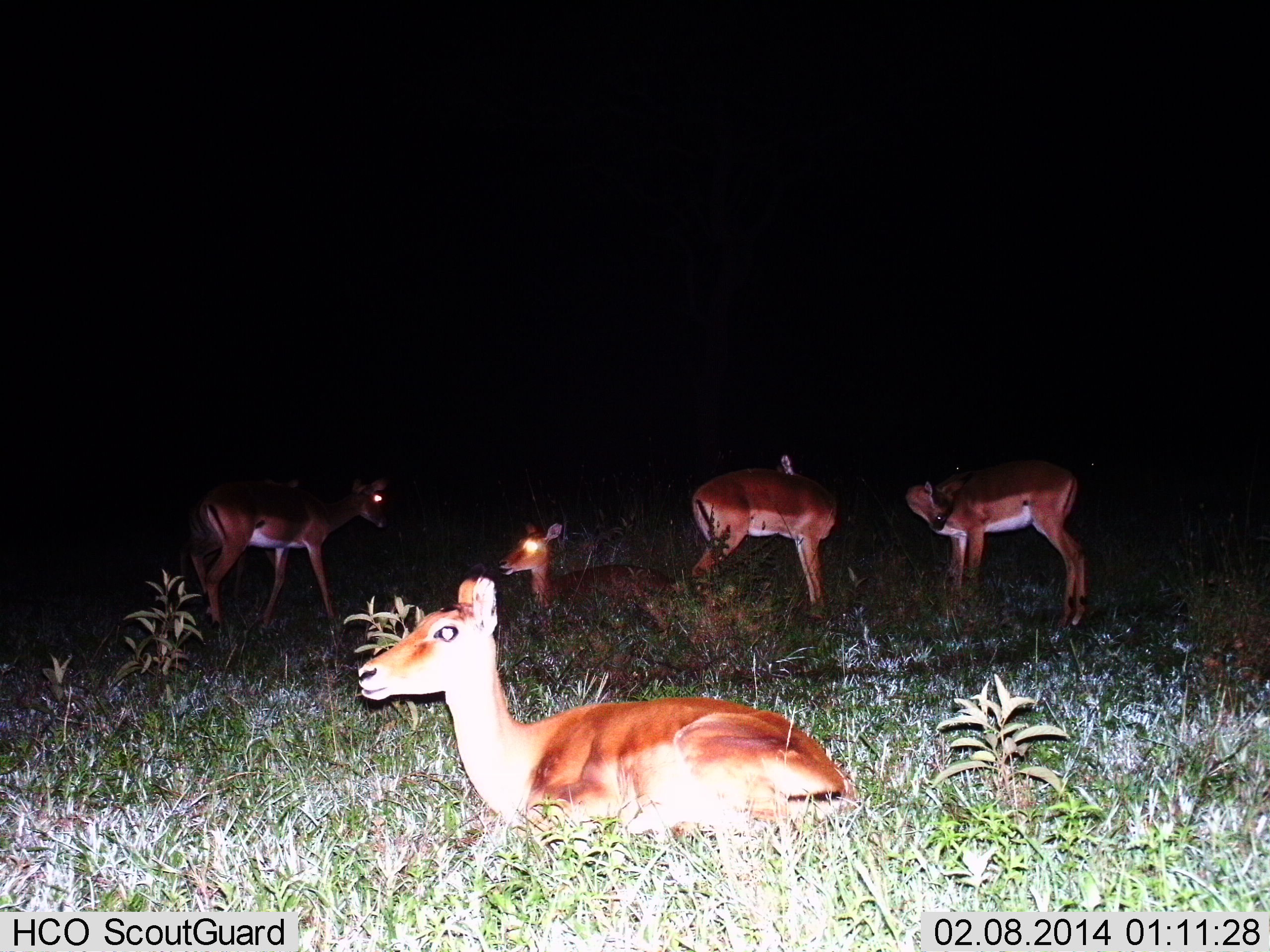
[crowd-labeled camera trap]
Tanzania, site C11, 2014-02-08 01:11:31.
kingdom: Animalia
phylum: Chordata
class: Mammalia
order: Artiodactyla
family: Bovidae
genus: Aepyceros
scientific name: Aepyceros melampus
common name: impala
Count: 5.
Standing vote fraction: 60%.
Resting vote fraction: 100%.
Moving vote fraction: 0%.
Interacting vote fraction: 0%.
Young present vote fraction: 0%.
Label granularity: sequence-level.